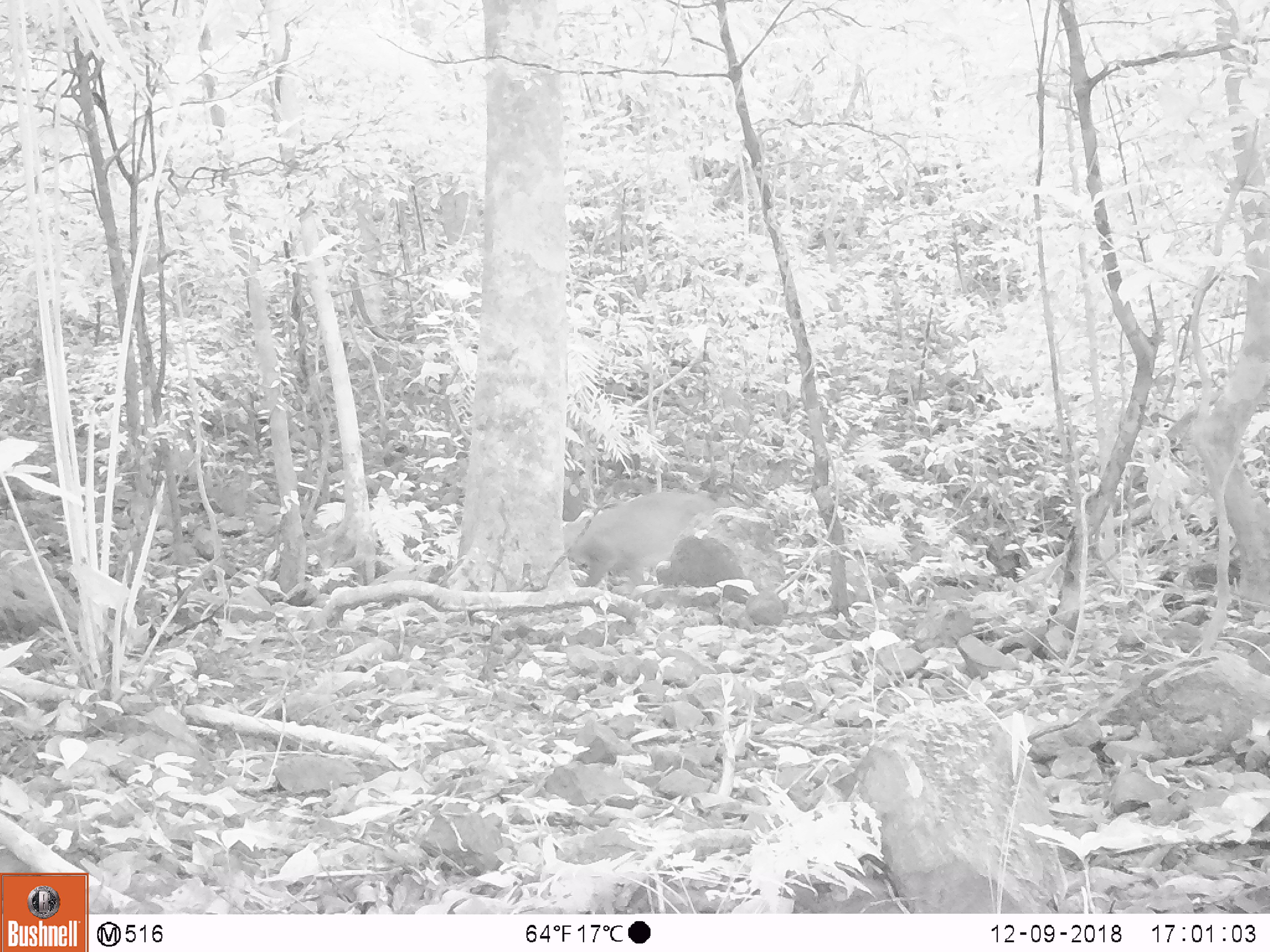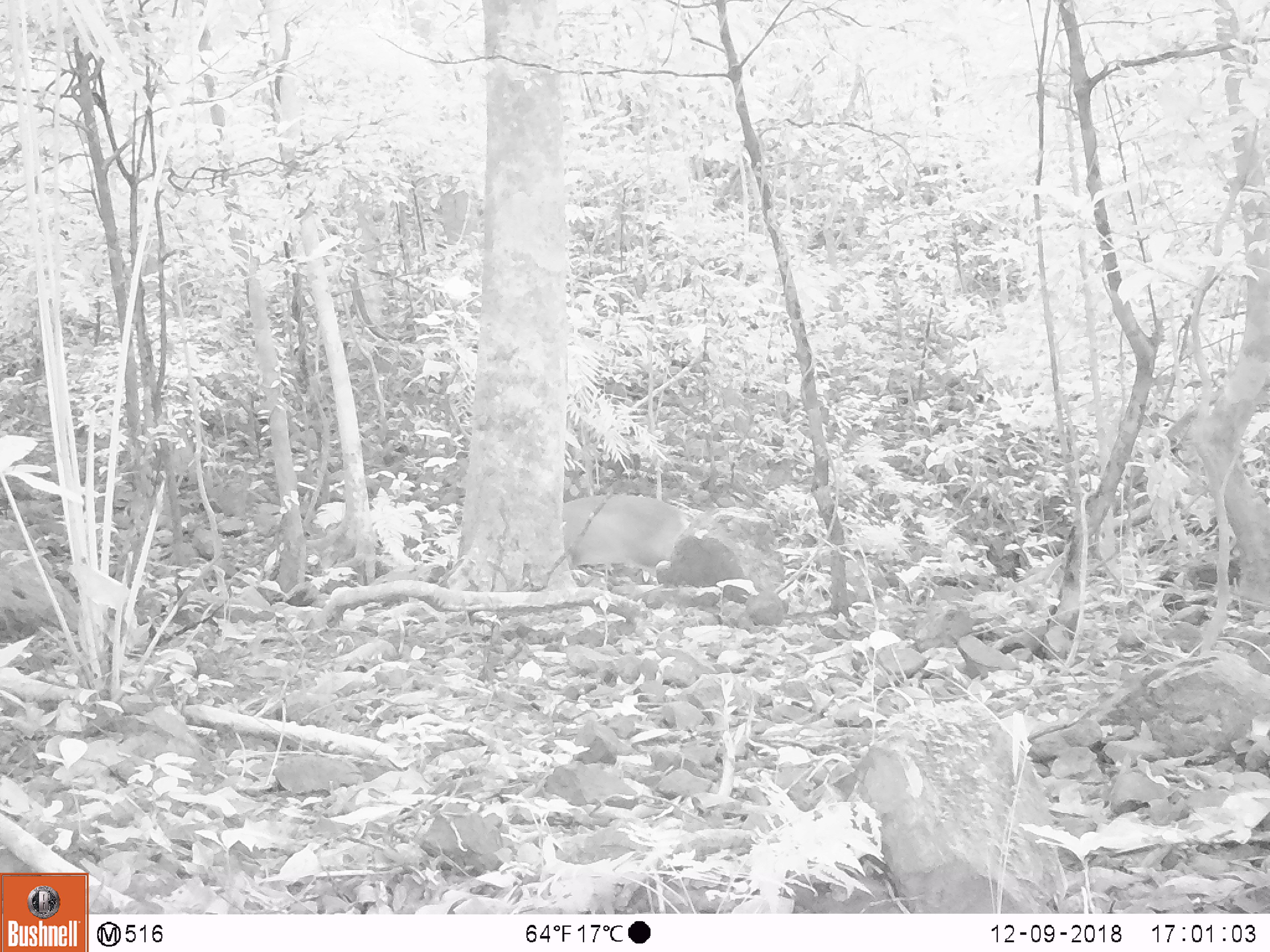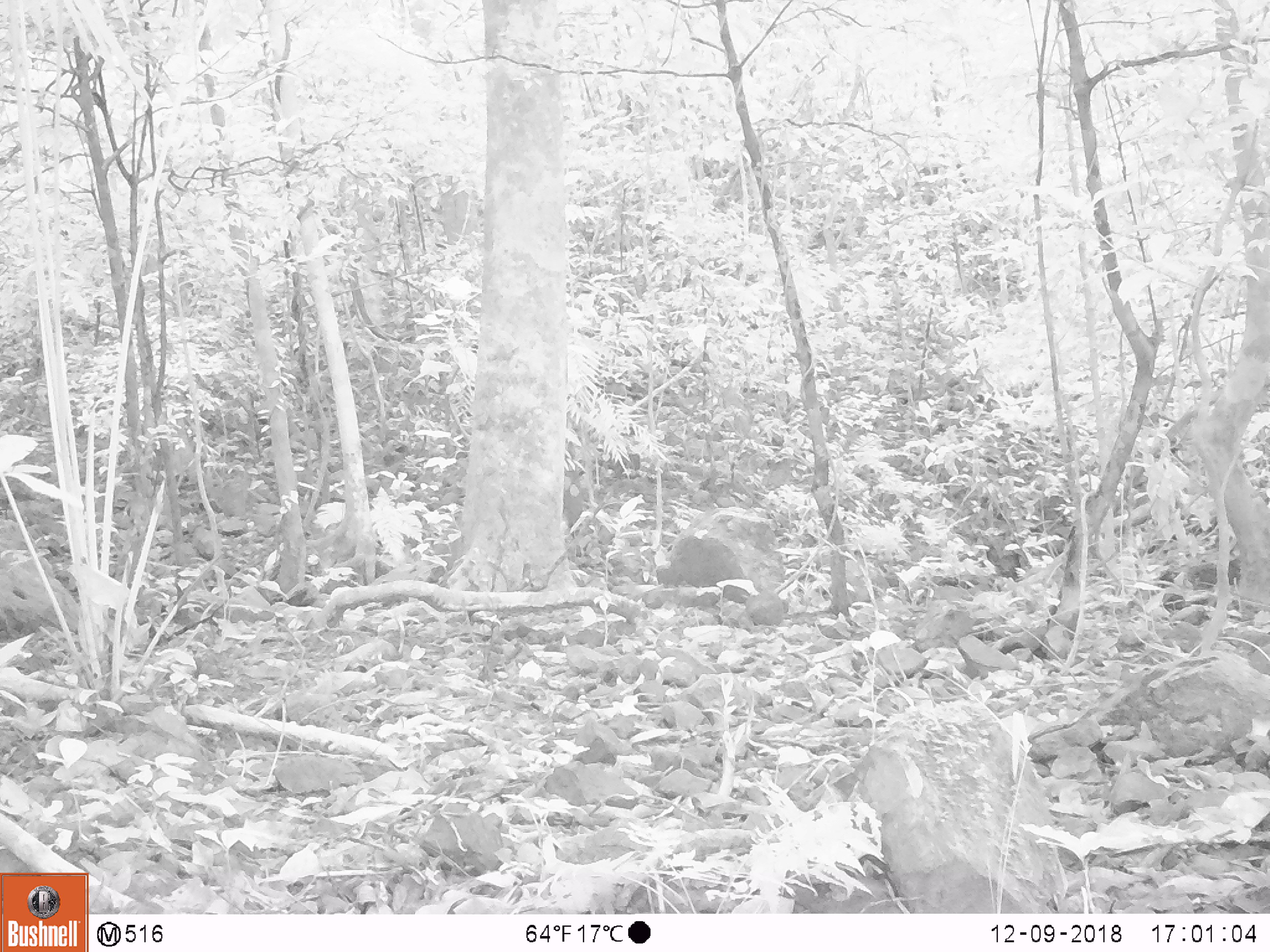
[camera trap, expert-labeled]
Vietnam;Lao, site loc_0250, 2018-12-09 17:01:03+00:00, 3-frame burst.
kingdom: Animalia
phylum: Chordata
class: Mammalia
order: Artiodactyla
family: Cervidae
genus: Muntiacus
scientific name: Muntiacus vuquangensis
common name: large-antlered muntjac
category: large antlered muntjac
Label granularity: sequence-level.